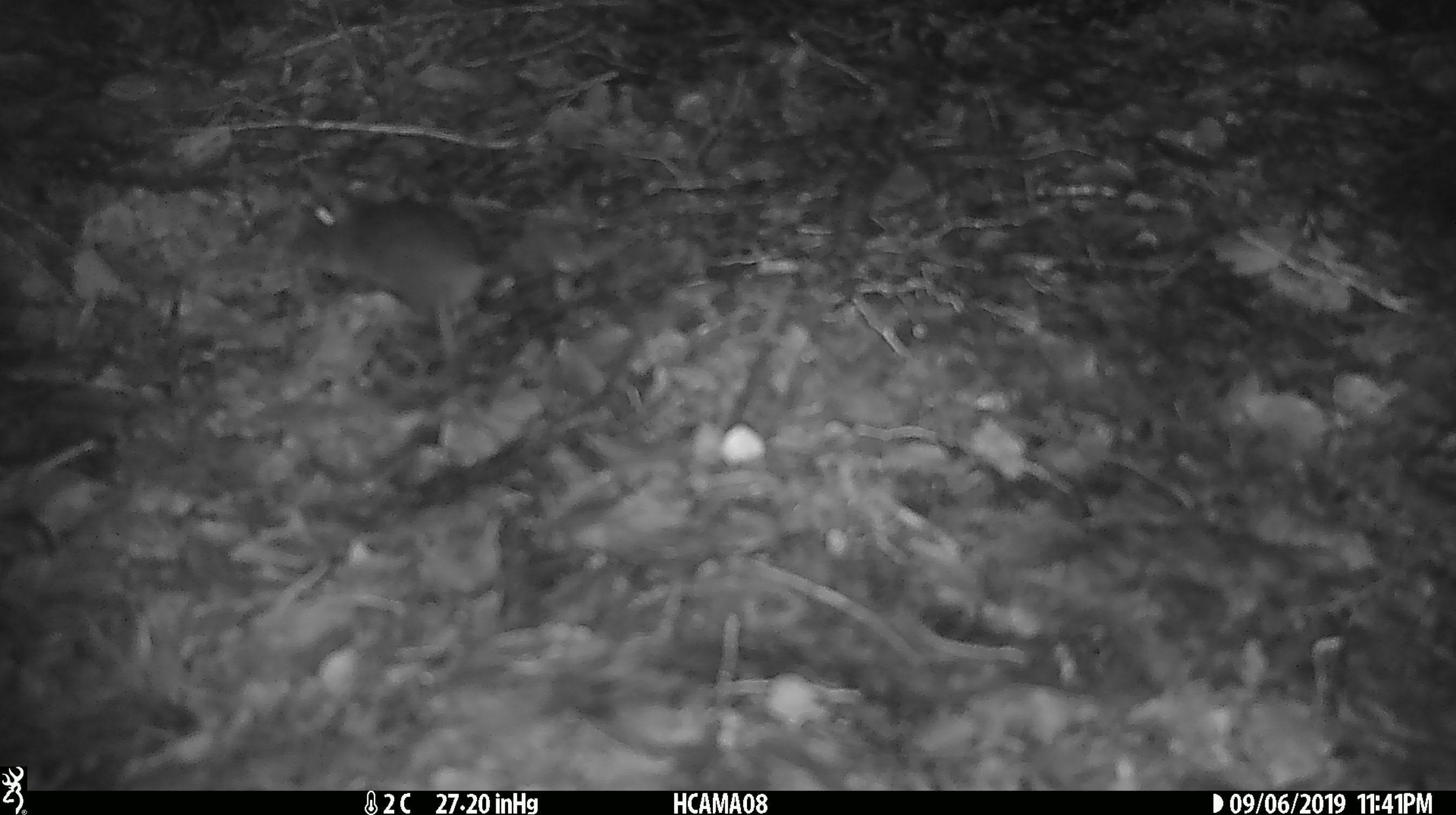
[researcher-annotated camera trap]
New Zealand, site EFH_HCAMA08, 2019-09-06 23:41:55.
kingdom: Animalia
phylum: Chordata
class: Mammalia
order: Rodentia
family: Muridae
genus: Mus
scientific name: Mus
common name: mouse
Mouse (Mus).